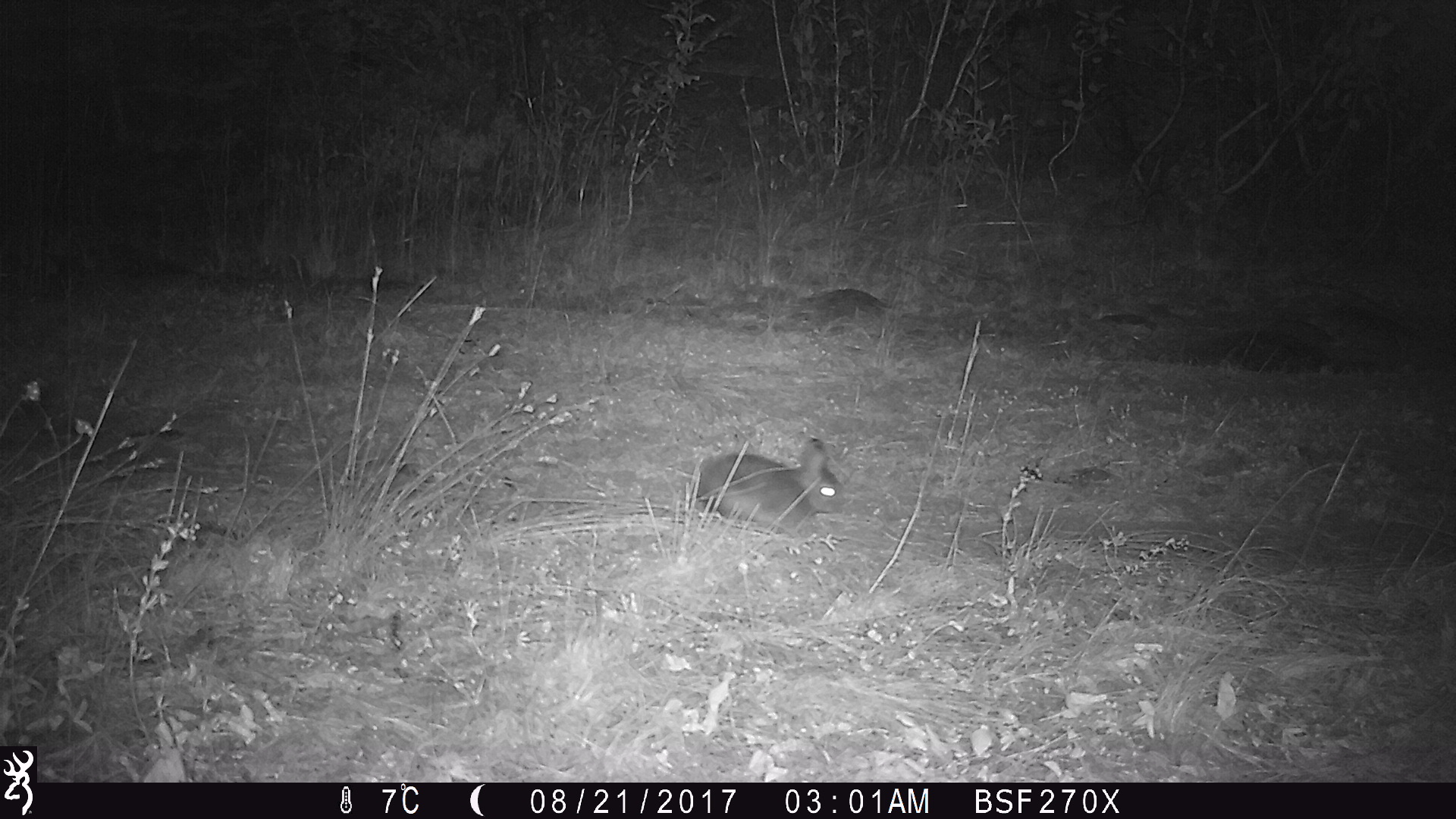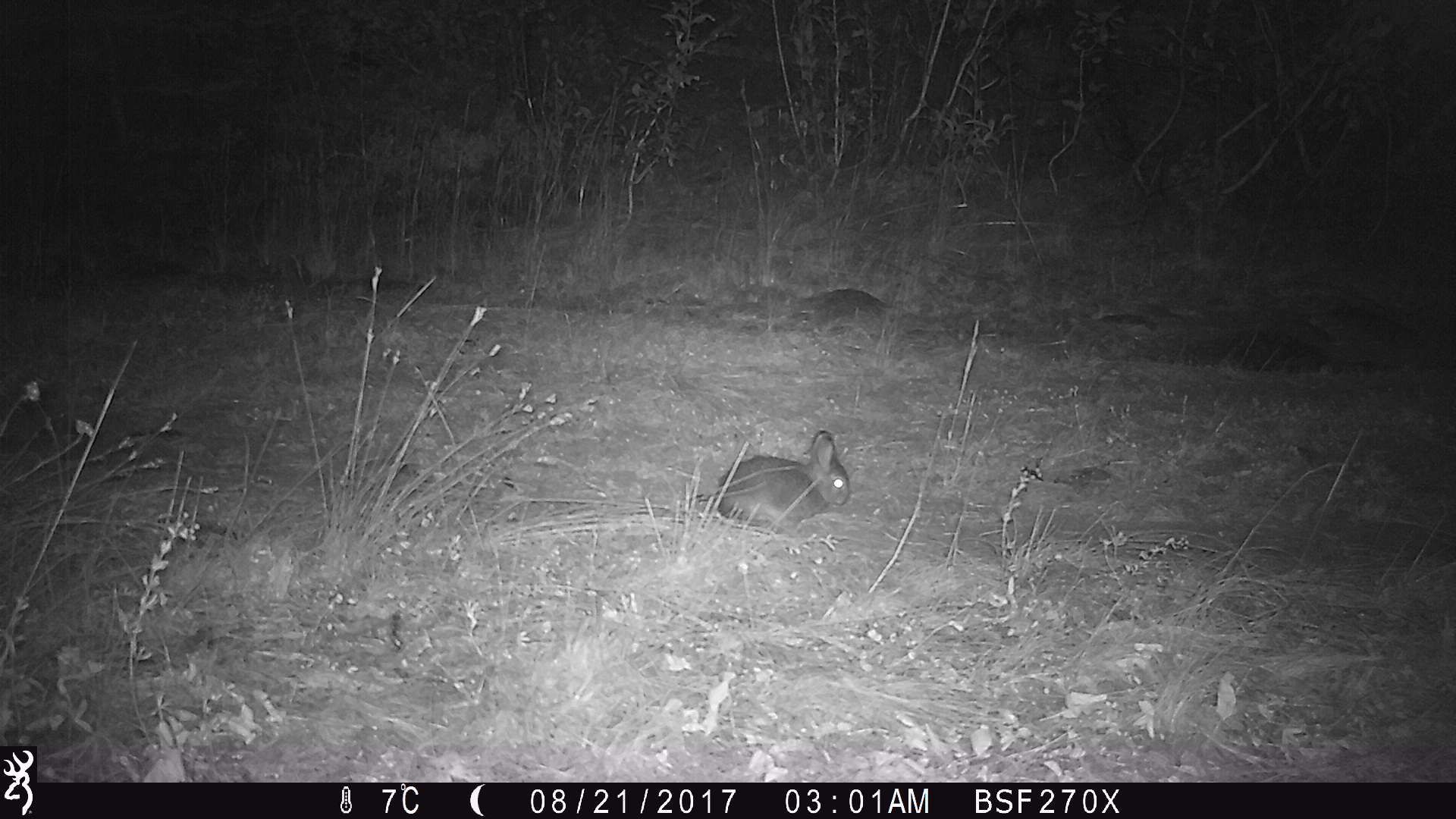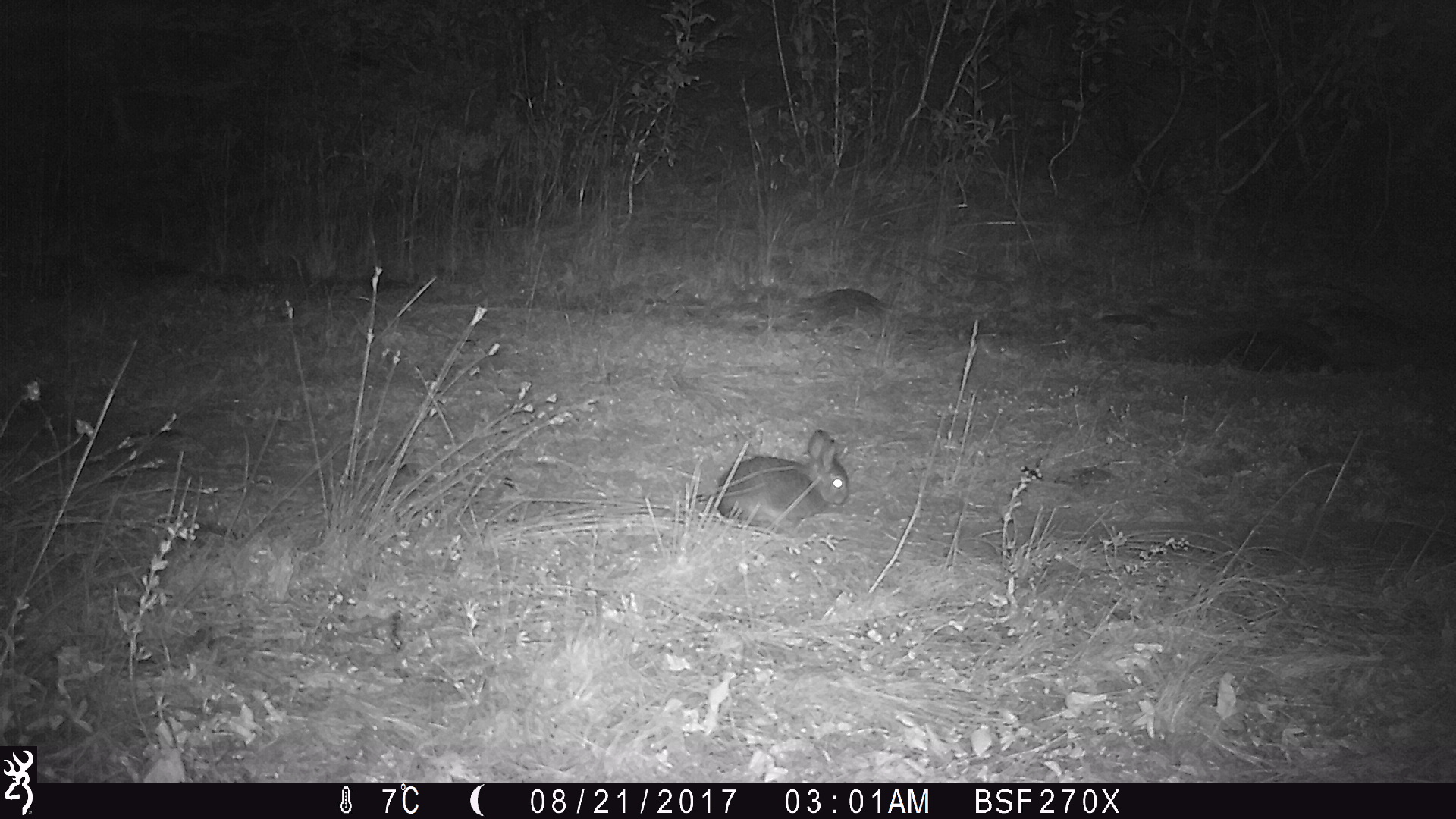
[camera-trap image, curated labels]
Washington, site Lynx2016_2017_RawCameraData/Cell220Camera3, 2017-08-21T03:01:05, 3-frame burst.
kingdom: Animalia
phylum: Chordata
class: Mammalia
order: Lagomorpha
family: Leporidae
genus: Lepus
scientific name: Lepus americanus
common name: snowshoe hare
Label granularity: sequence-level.